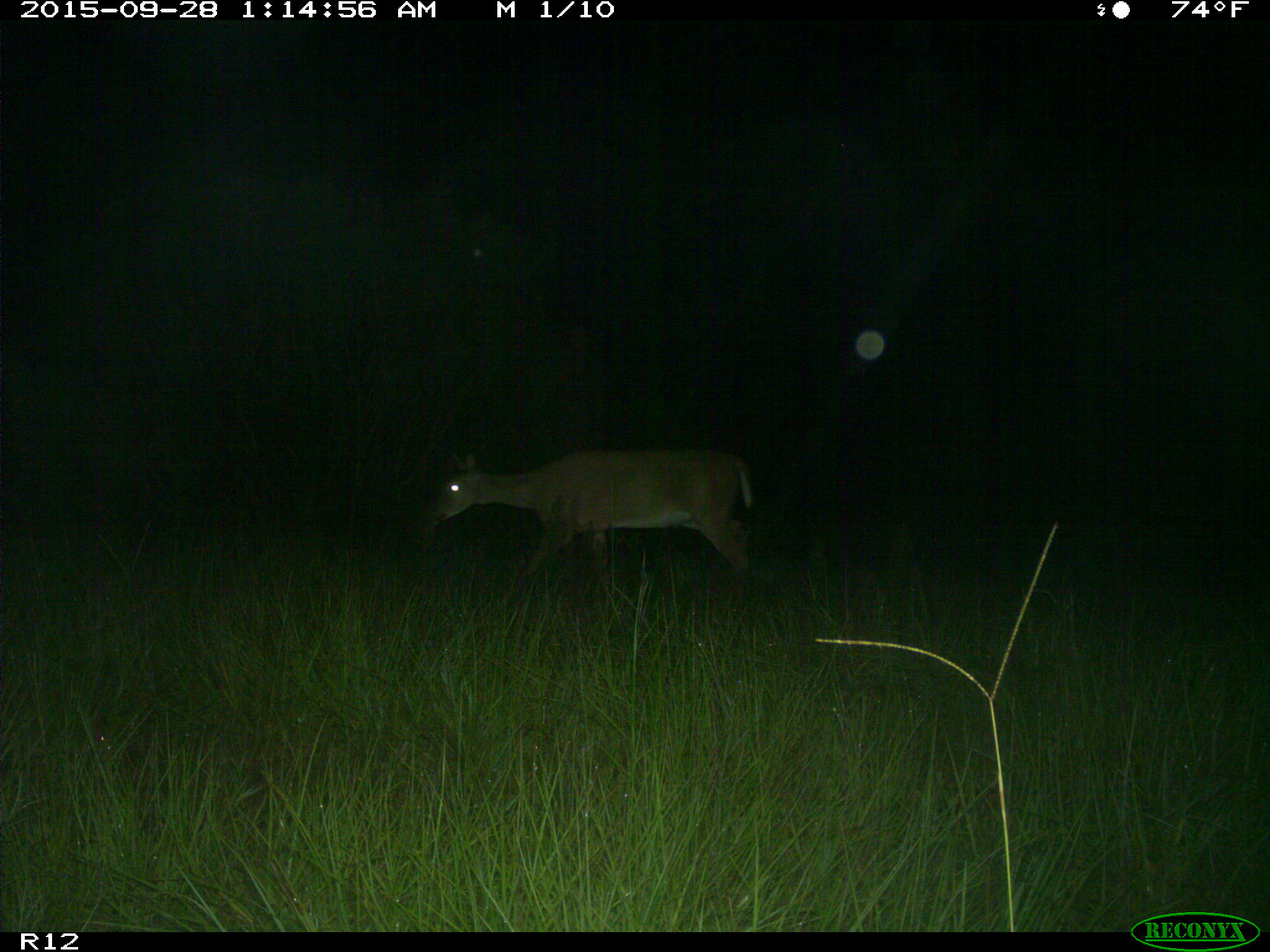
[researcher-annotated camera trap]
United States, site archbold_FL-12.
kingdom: Animalia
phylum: Chordata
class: Mammalia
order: Artiodactyla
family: Cervidae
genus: Odocoileus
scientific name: Odocoileus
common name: deer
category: unidentified deer